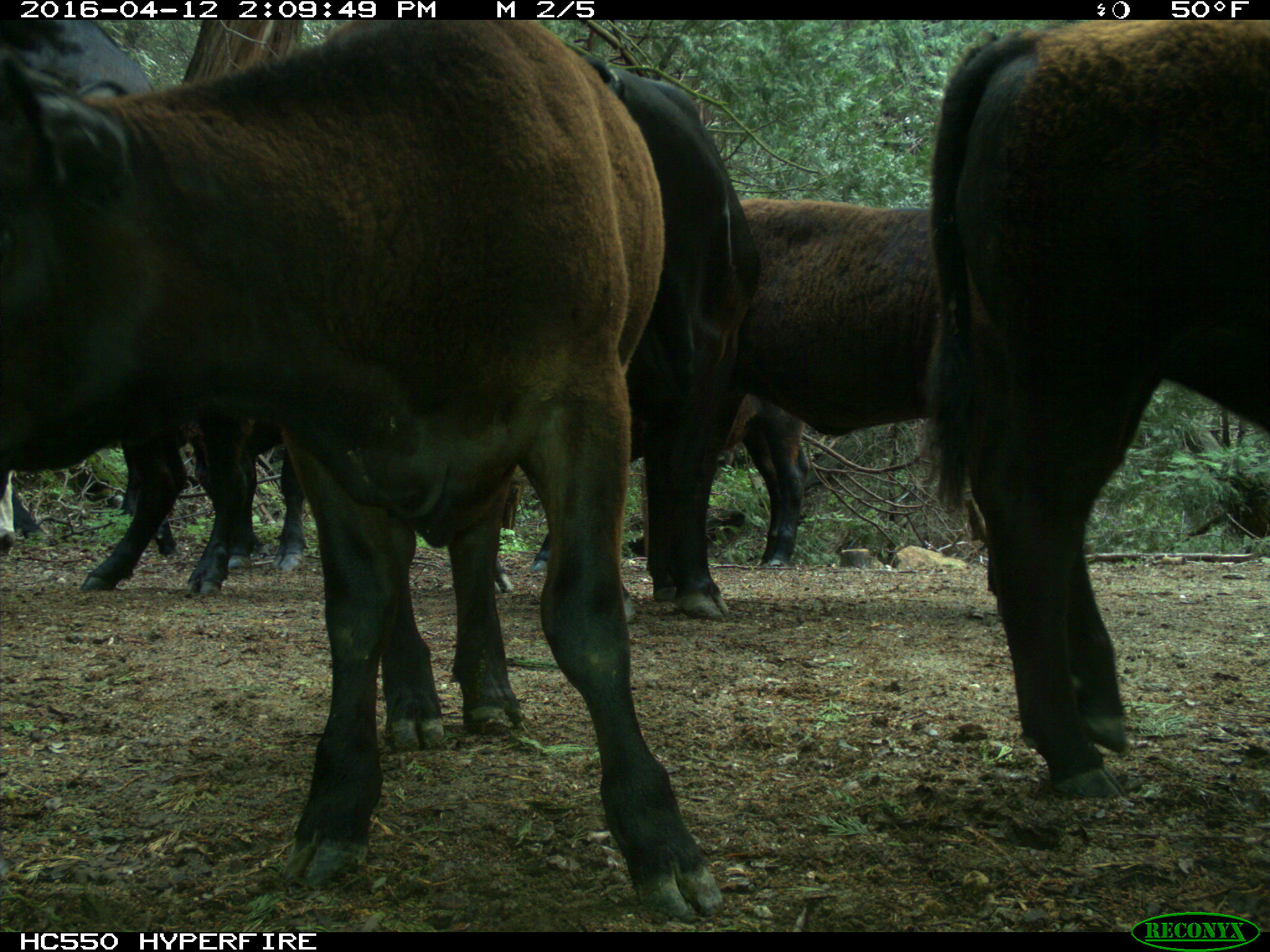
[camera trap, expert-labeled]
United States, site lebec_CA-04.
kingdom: Animalia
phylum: Chordata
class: Mammalia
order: Artiodactyla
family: Bovidae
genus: Bos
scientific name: Bos taurus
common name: domestic cow